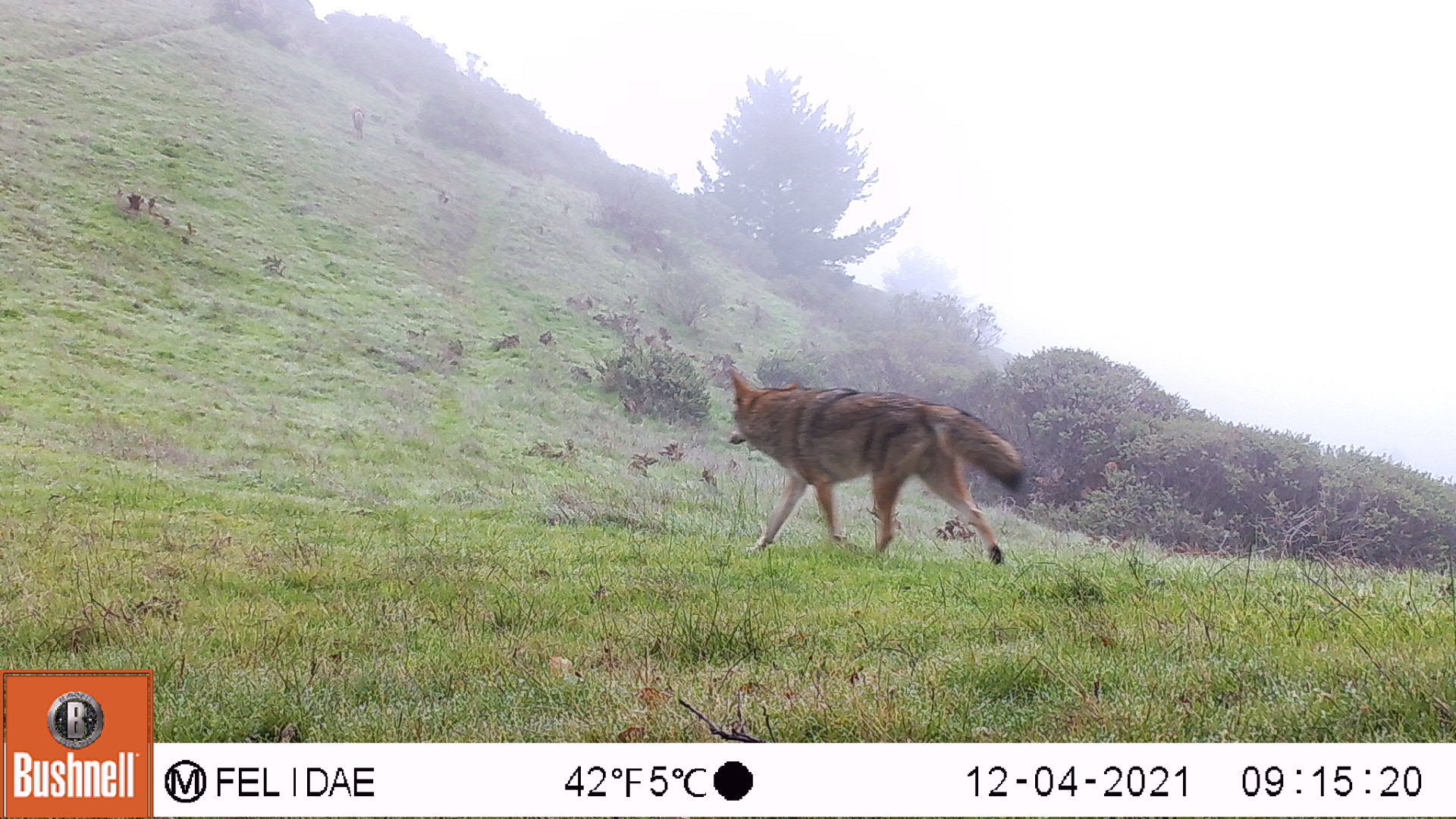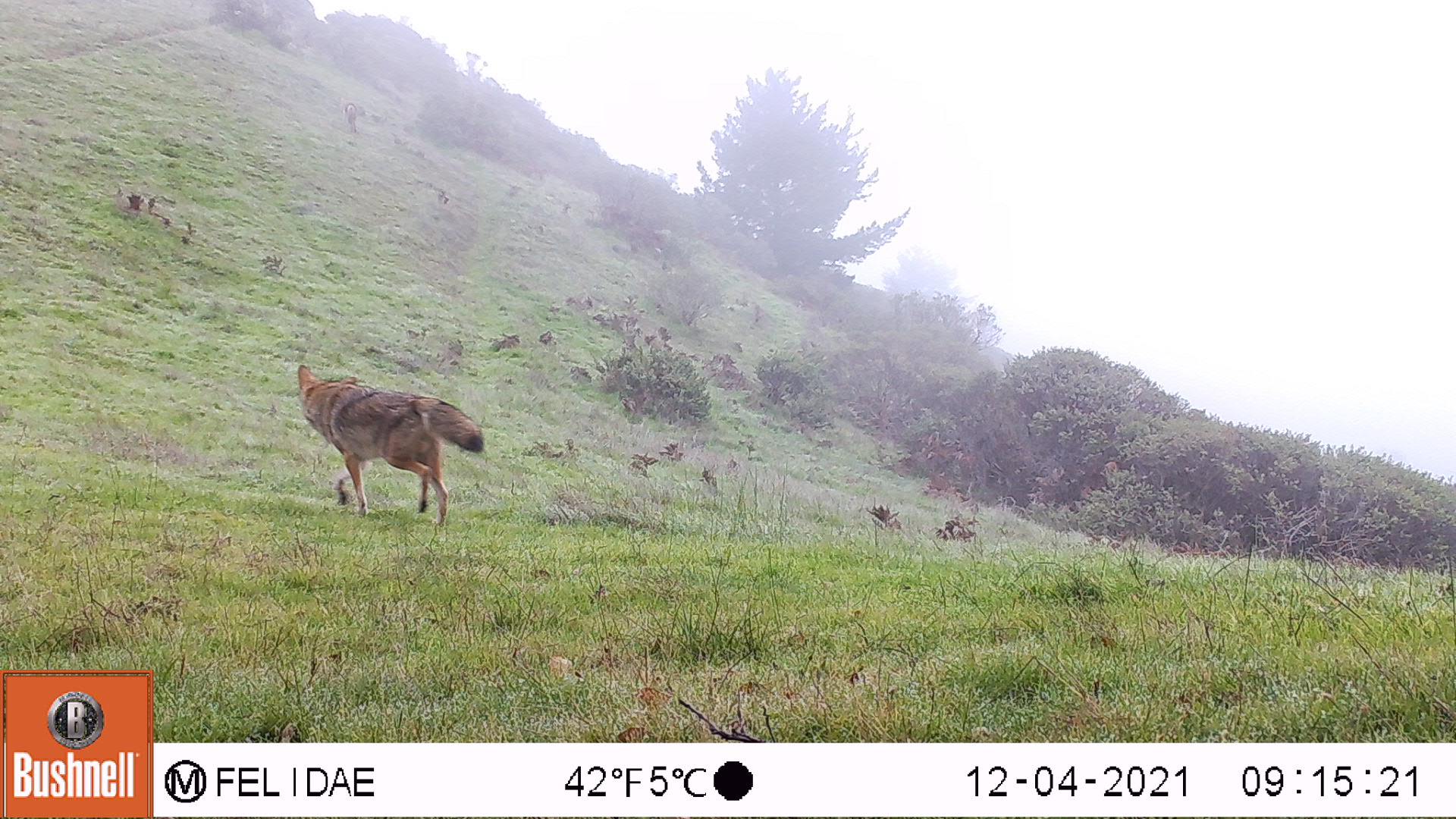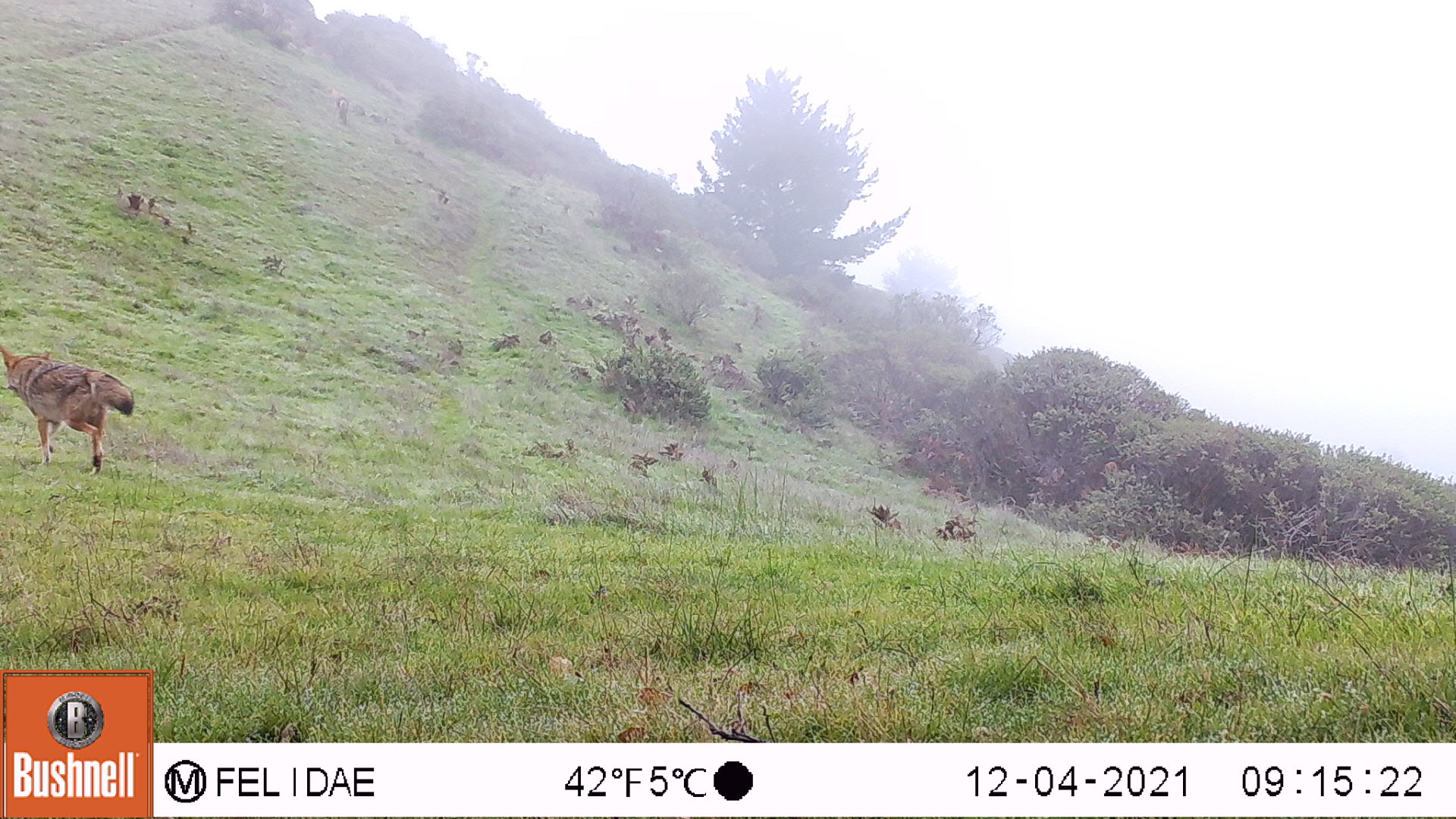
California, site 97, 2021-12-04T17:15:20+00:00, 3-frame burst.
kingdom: Animalia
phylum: Chordata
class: Mammalia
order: Carnivora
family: Canidae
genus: Canis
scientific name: Canis latrans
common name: coyote